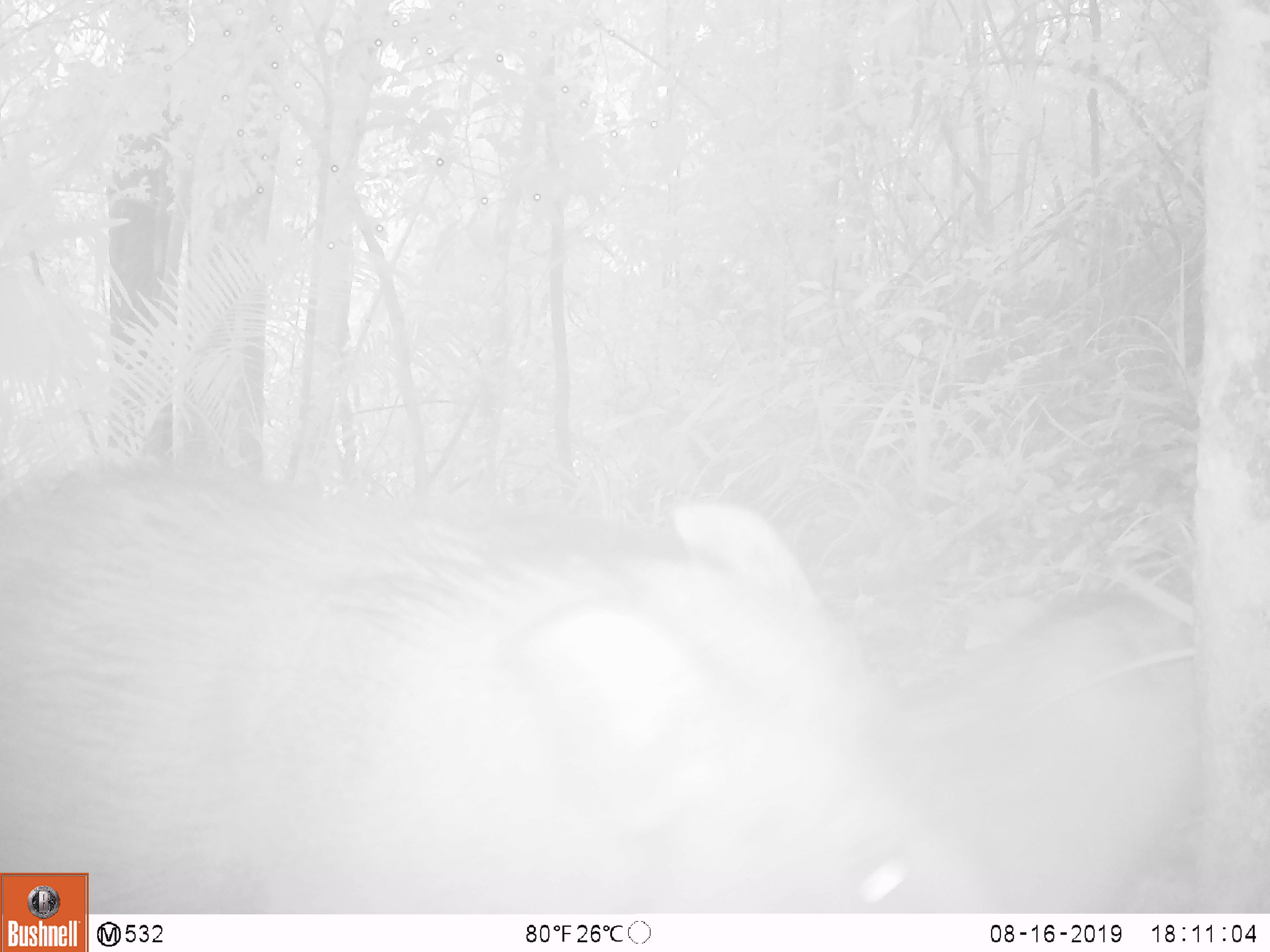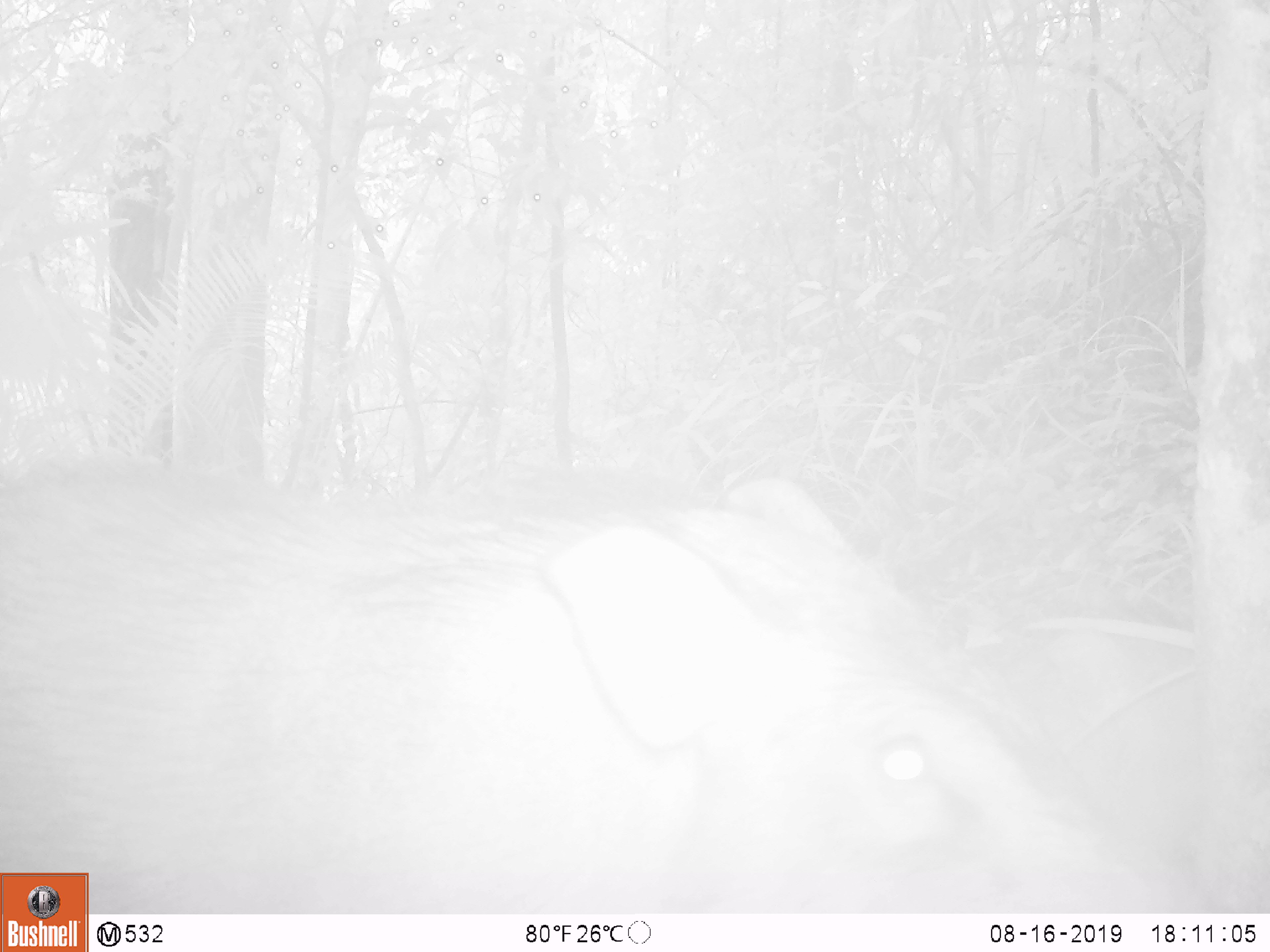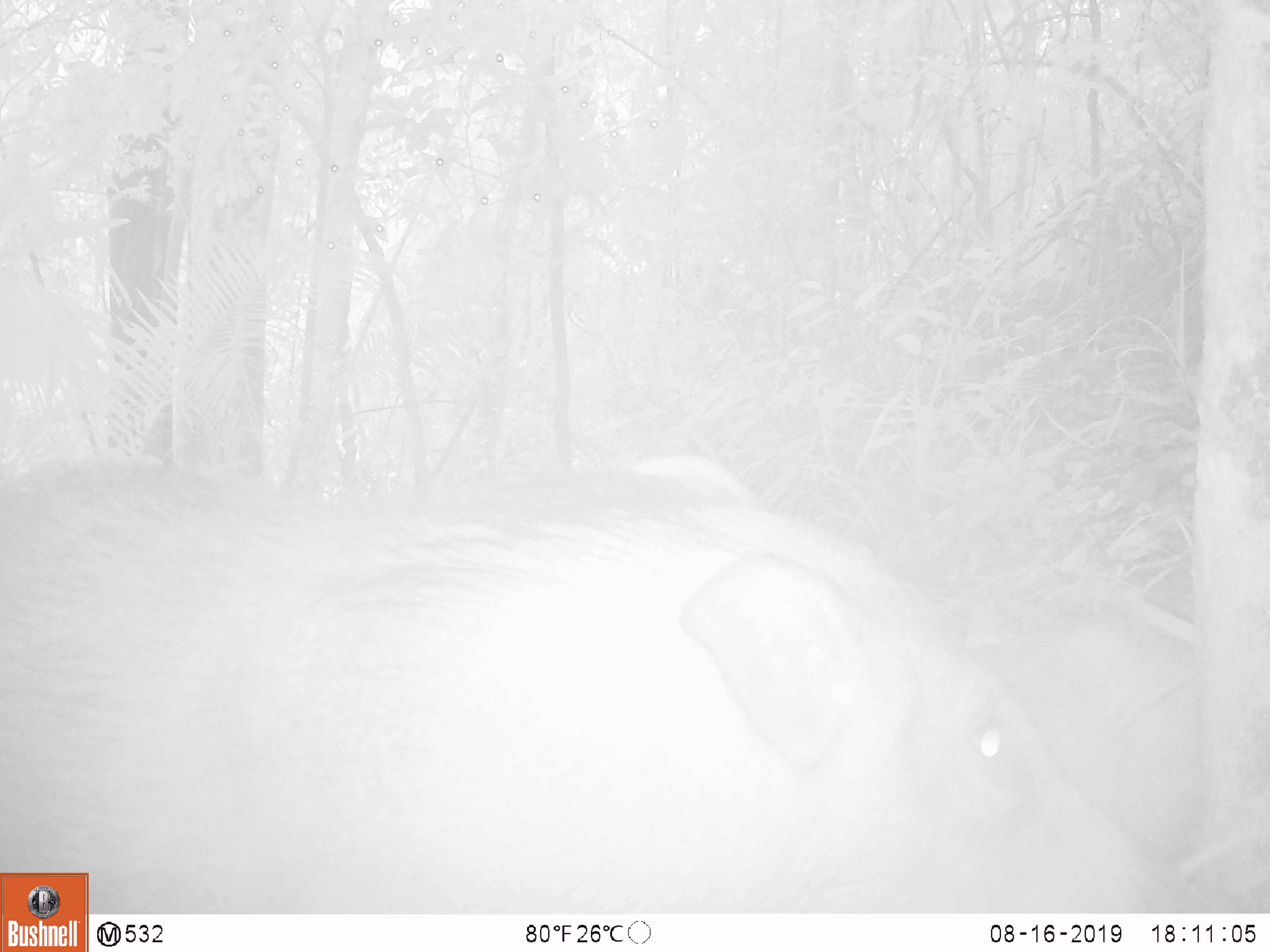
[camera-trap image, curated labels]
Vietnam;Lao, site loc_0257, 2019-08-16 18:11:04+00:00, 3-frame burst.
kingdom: Animalia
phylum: Chordata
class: Mammalia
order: Artiodactyla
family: Suidae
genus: Sus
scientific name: Sus scrofa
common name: eurasian wild pig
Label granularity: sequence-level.